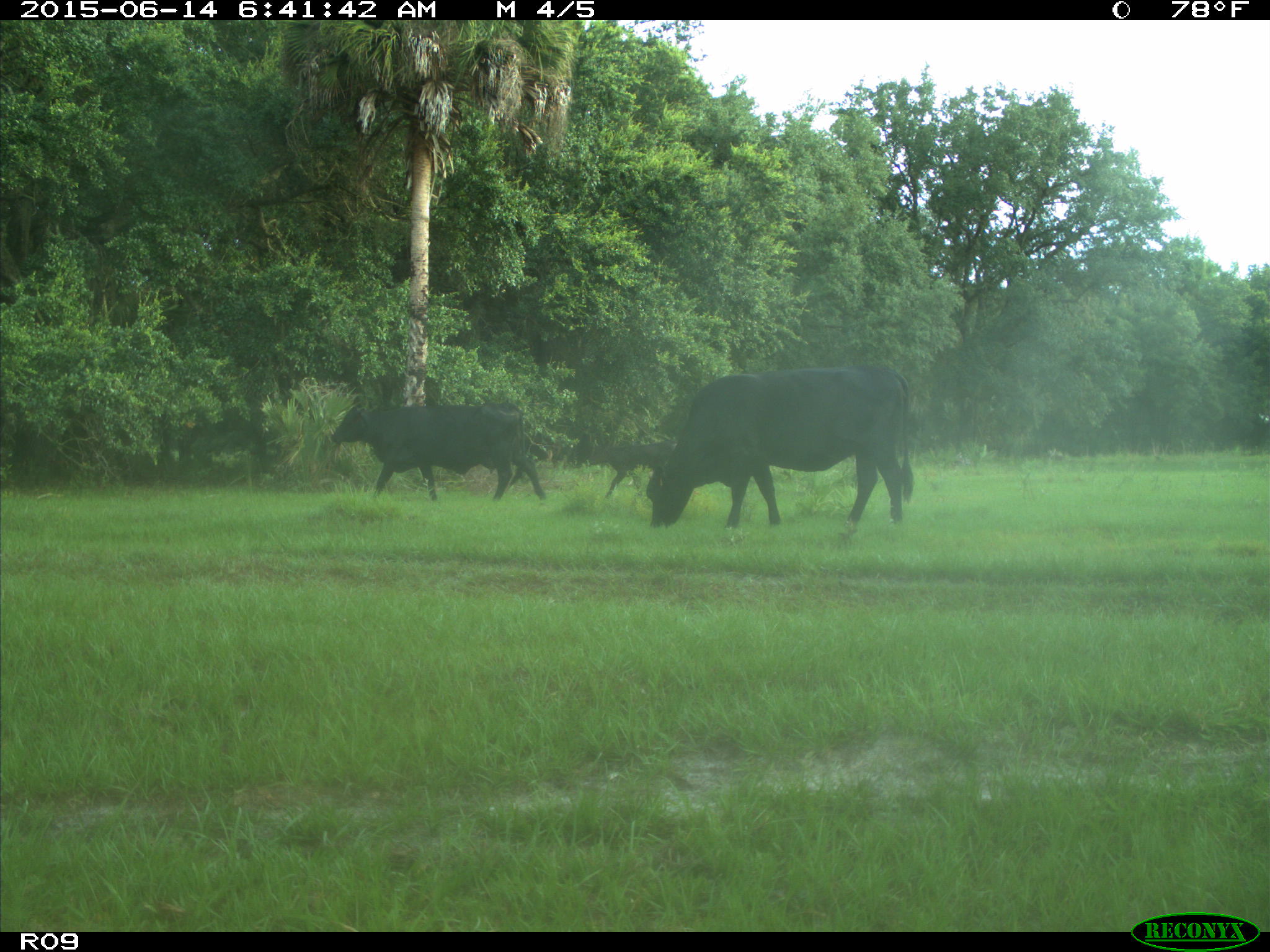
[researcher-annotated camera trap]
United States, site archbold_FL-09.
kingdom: Animalia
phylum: Chordata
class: Mammalia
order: Artiodactyla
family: Bovidae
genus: Bos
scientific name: Bos taurus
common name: domestic cow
Bos taurus (domestic cow).